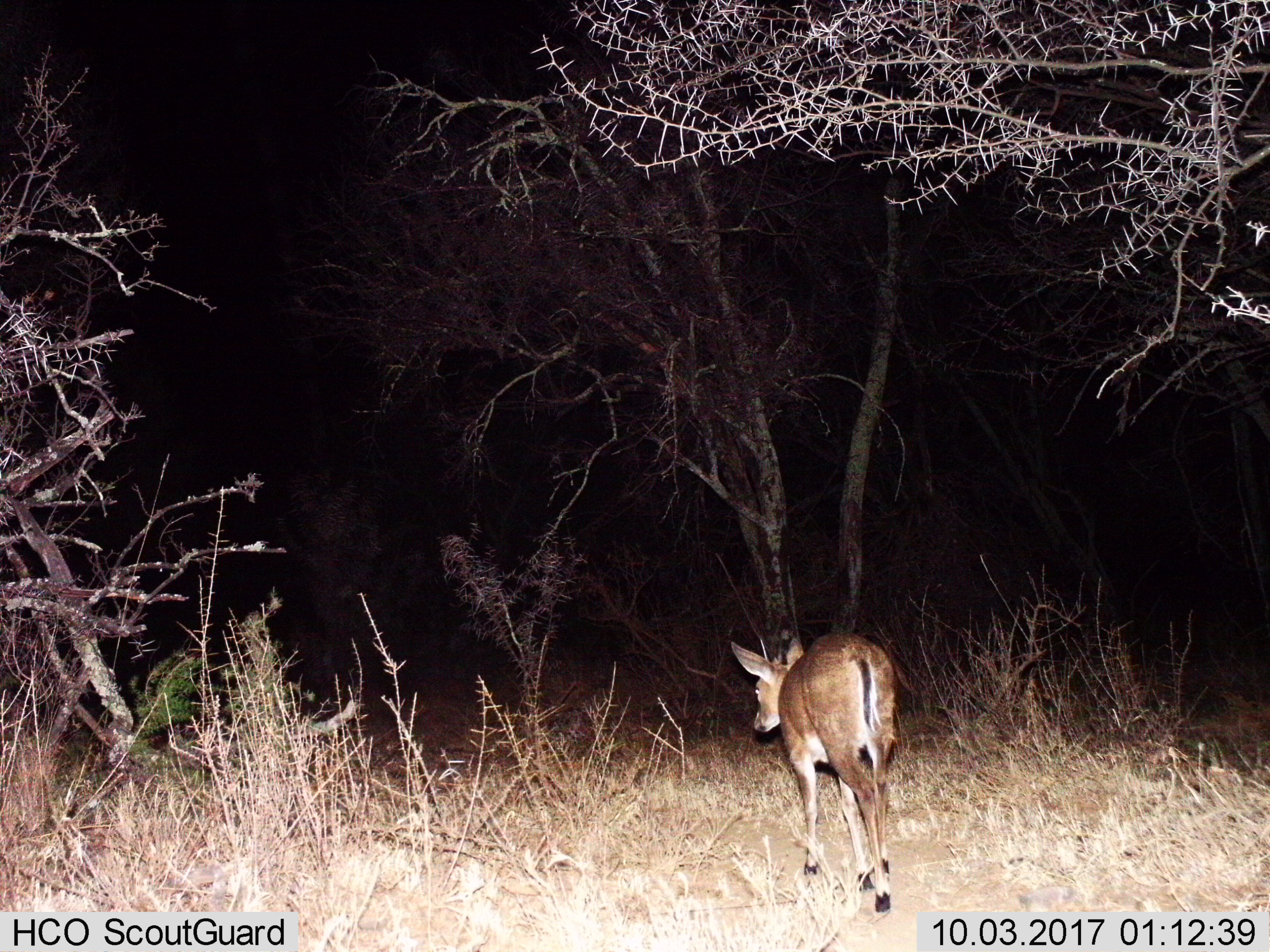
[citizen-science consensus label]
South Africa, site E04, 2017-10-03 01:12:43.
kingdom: Animalia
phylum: Chordata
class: Mammalia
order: Artiodactyla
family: Bovidae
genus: Cephalophus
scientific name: Cephalophus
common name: duiker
Duiker (Cephalophus), count 1. Behavior (volunteer vote fractions): standing 0%, resting 0%, moving 67%, interacting 0%. Young present (vote fraction): 0%. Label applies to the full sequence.